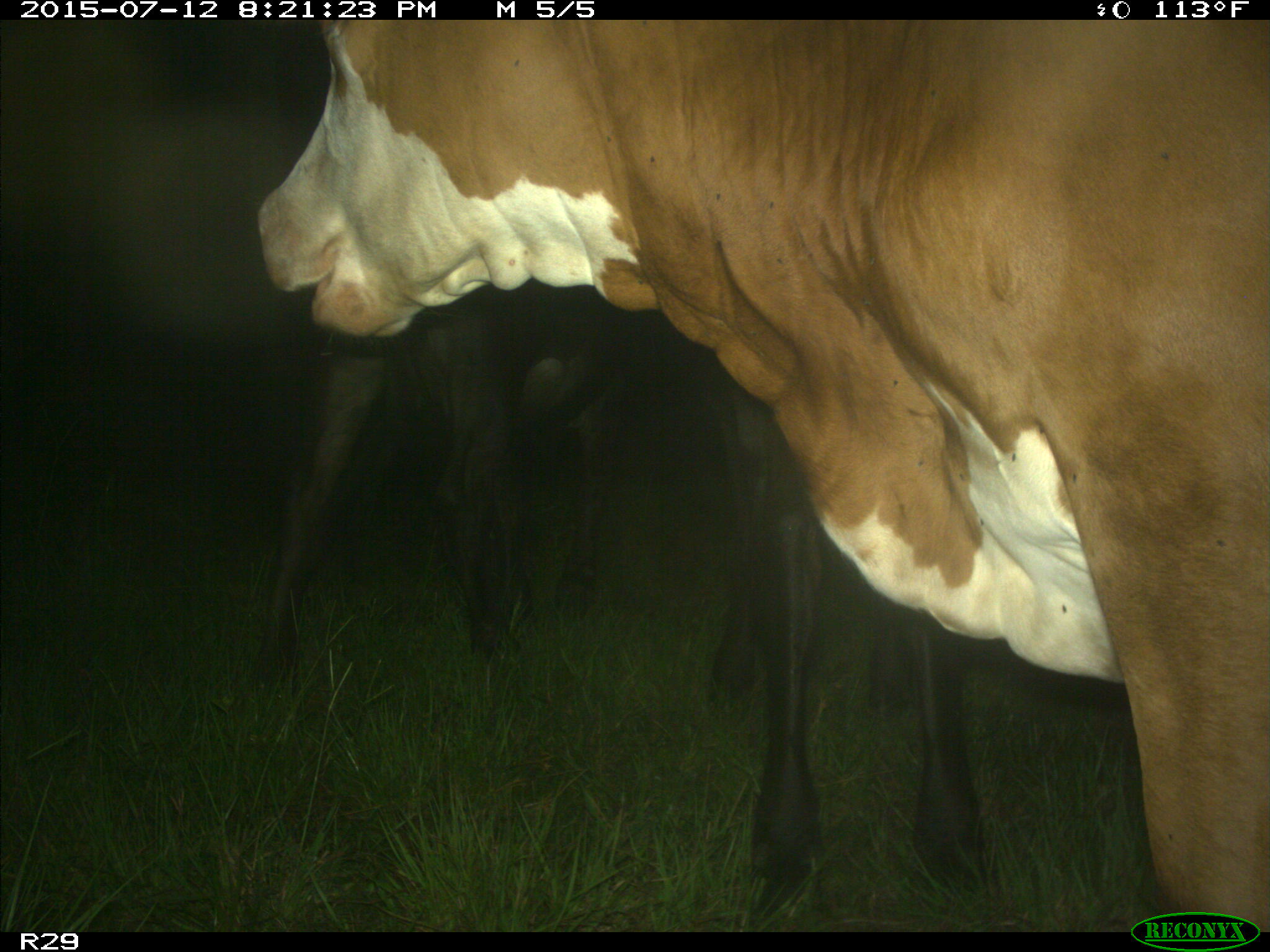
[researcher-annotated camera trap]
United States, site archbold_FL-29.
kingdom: Animalia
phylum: Chordata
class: Mammalia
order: Artiodactyla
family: Bovidae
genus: Bos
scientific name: Bos taurus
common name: domestic cow